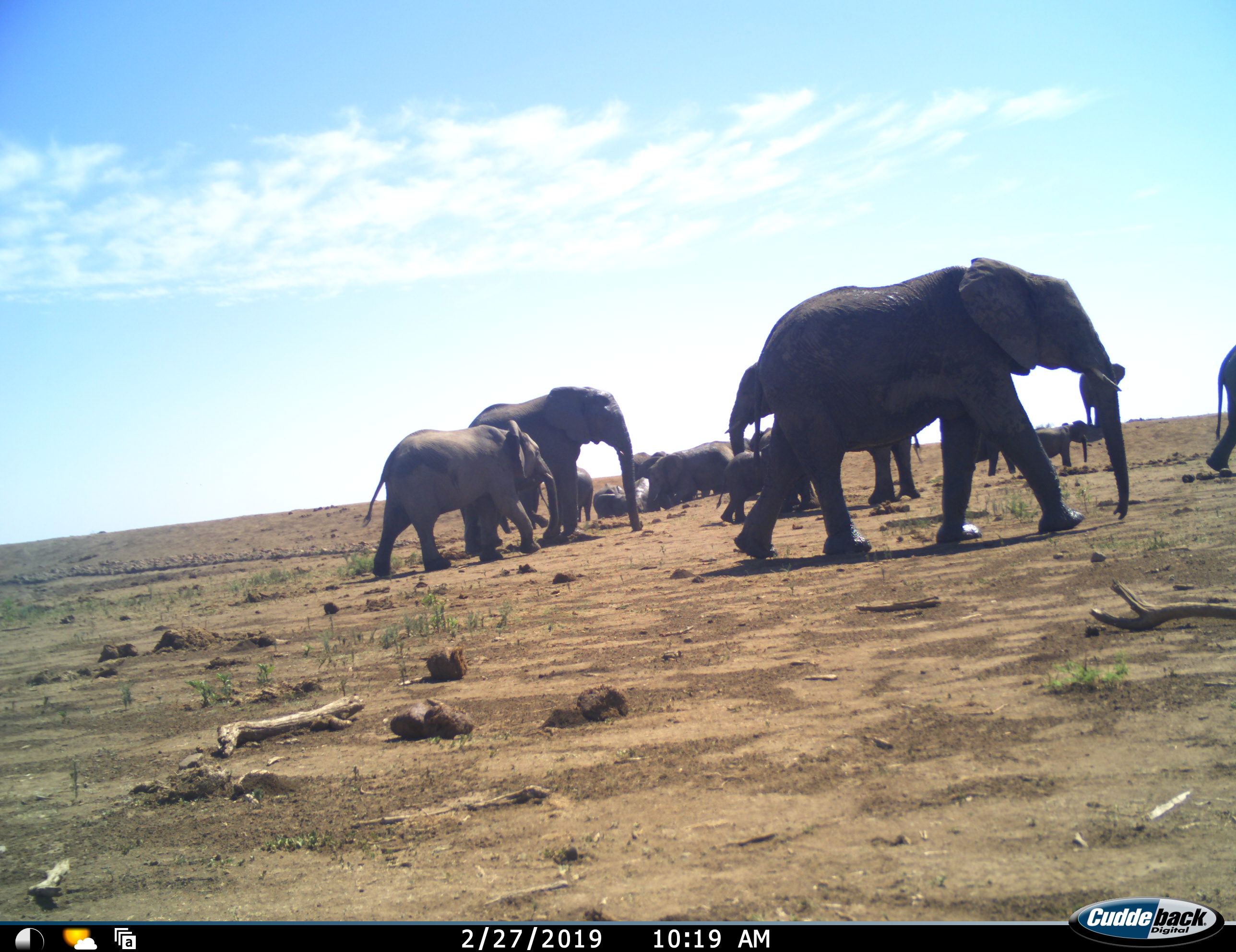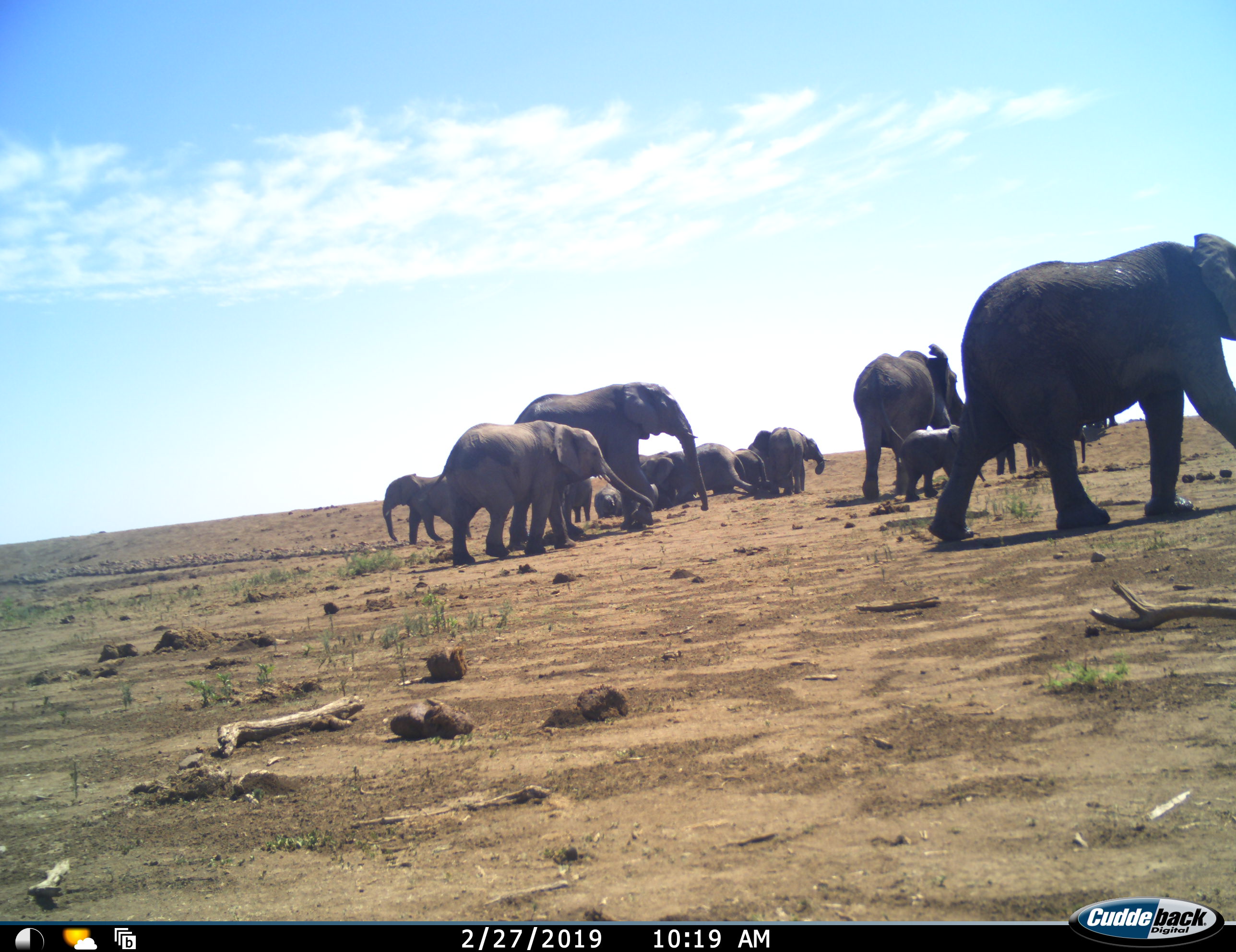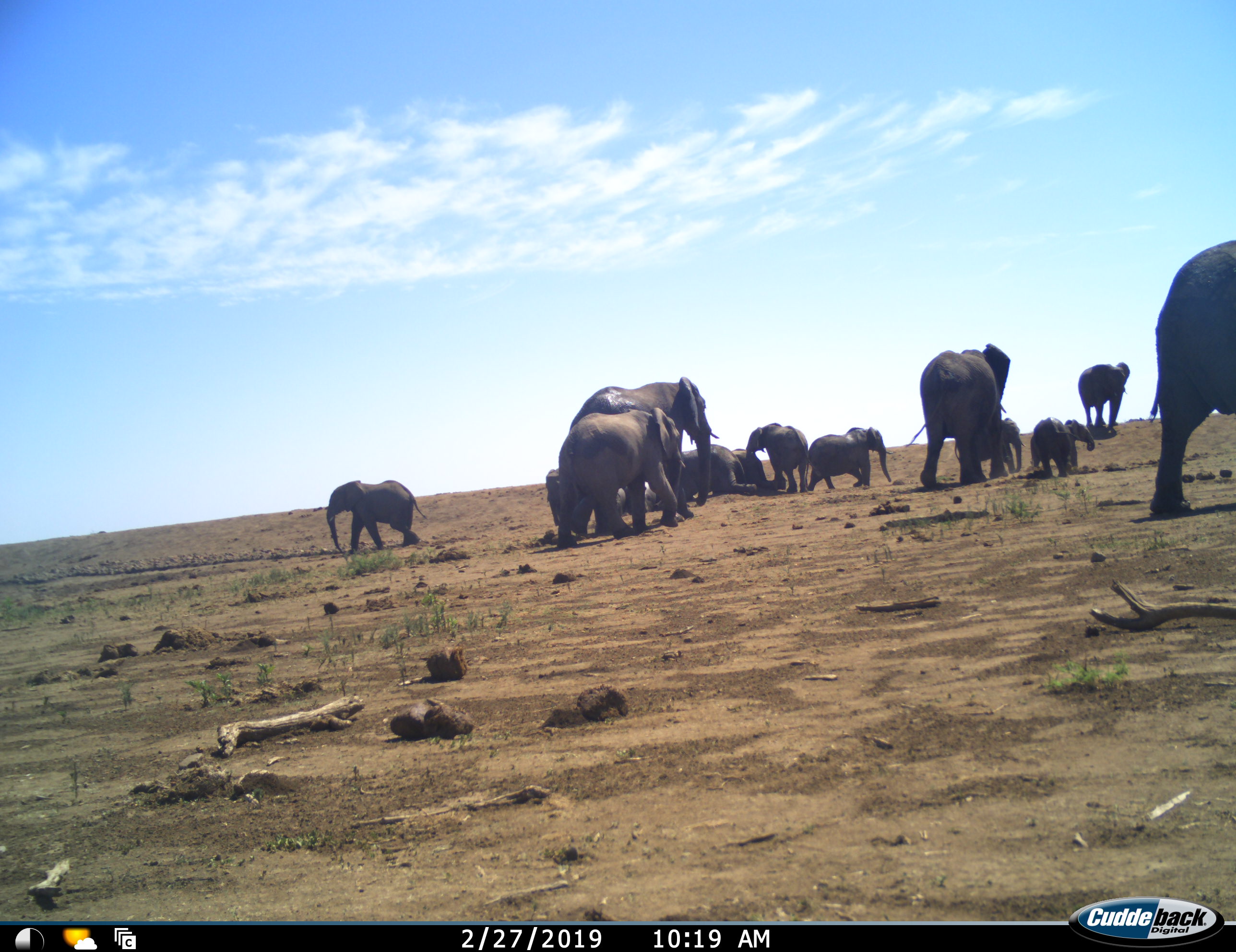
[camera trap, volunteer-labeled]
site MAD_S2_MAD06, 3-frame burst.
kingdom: Animalia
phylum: Chordata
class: Mammalia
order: Proboscidea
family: Elephantidae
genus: Loxodonta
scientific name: Loxodonta africana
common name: african bush elephant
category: elephant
Elephant (african bush elephant) (Loxodonta africana), count 11-50. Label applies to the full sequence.